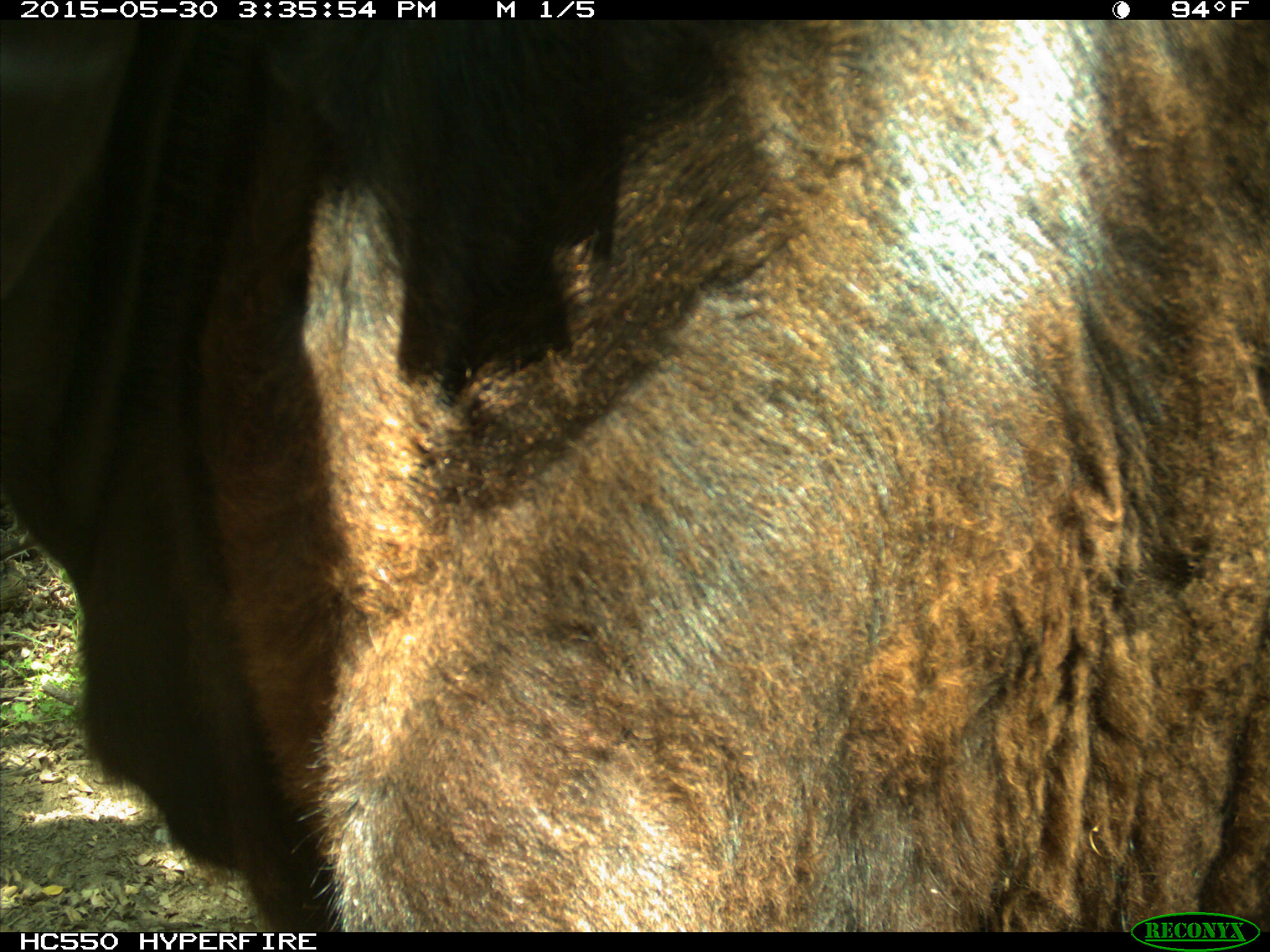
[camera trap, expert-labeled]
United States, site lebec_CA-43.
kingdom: Animalia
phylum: Chordata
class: Mammalia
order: Artiodactyla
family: Bovidae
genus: Bos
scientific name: Bos taurus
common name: domestic cow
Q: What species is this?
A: Bos taurus (domestic cow).